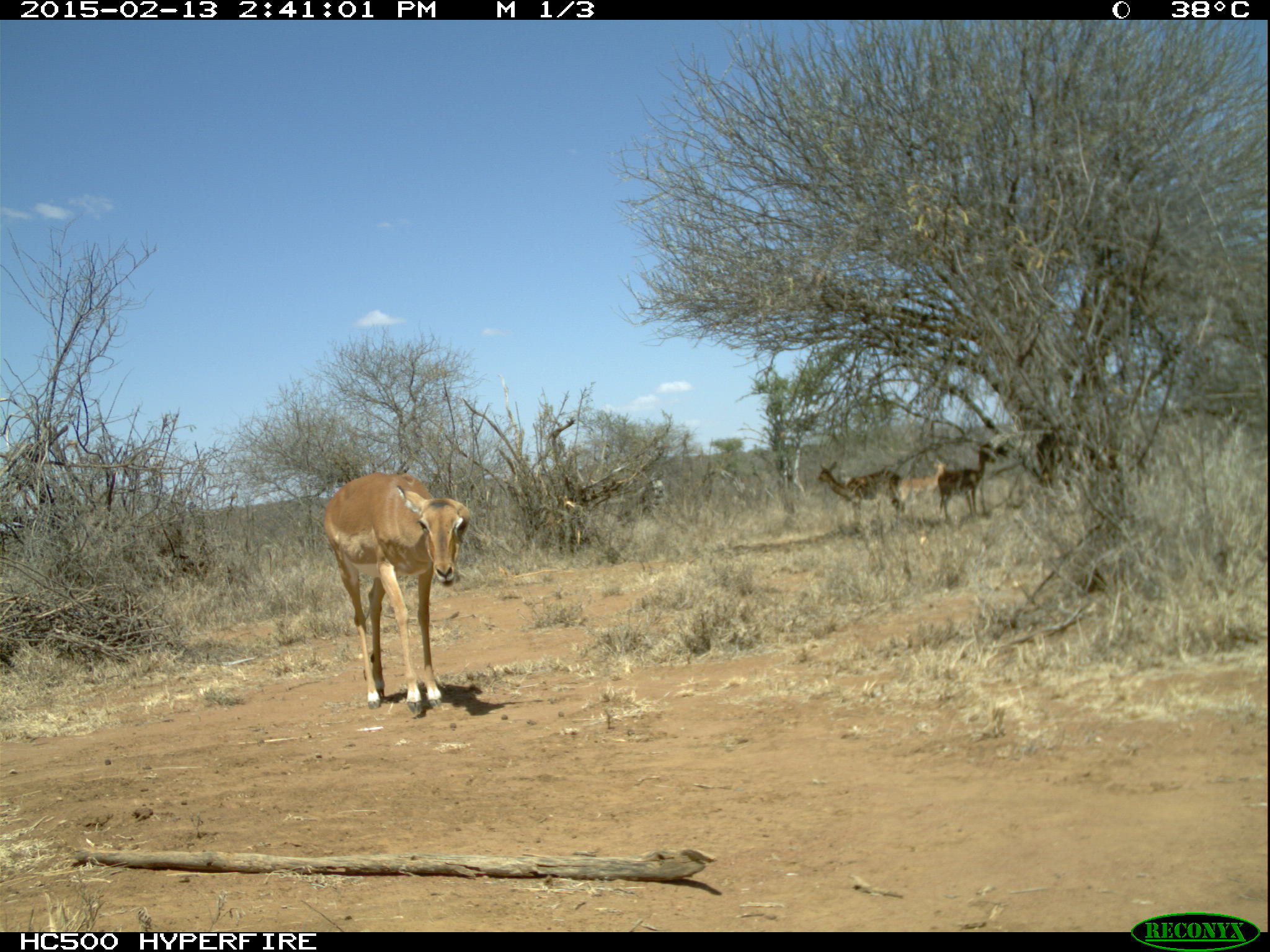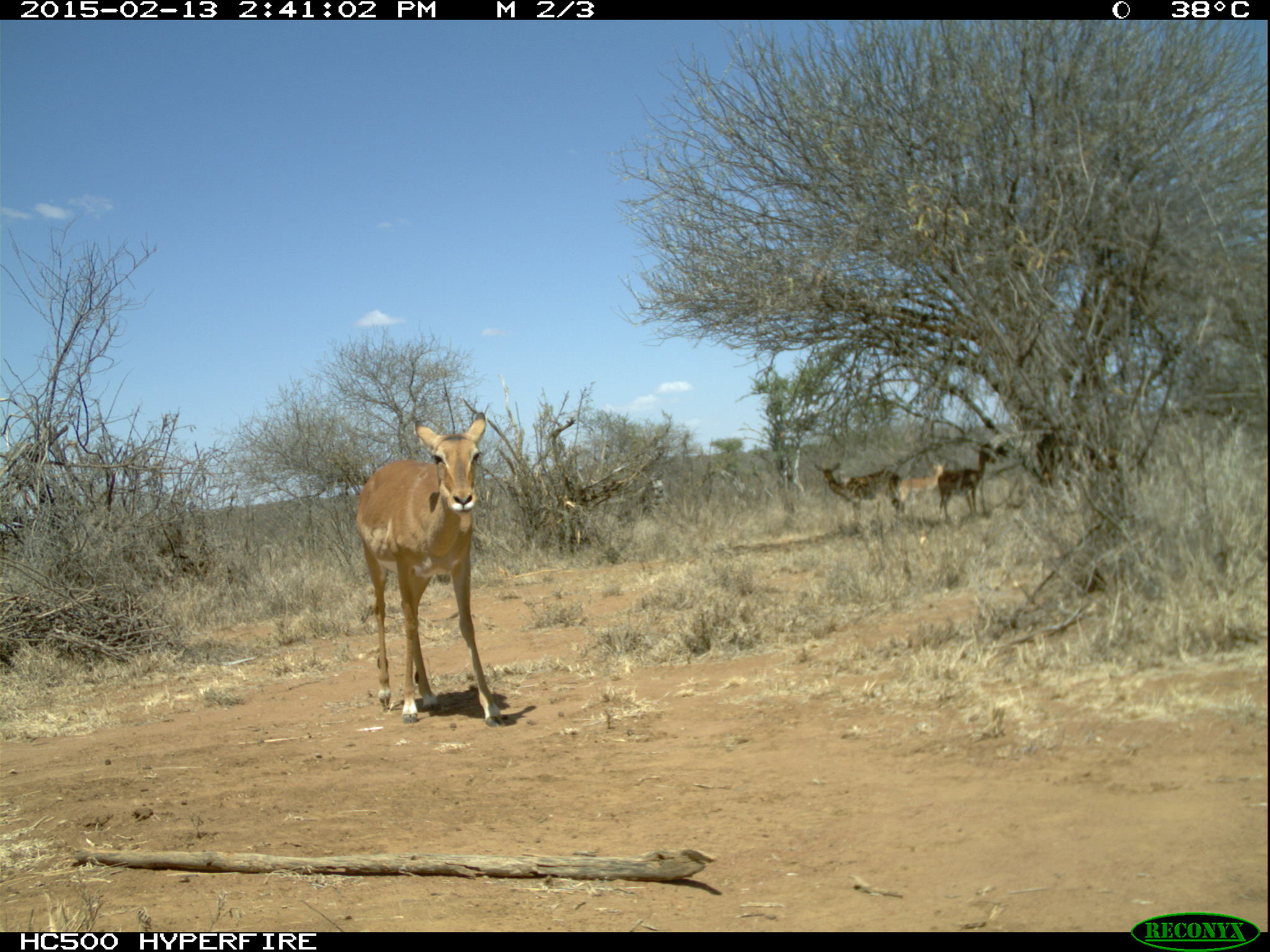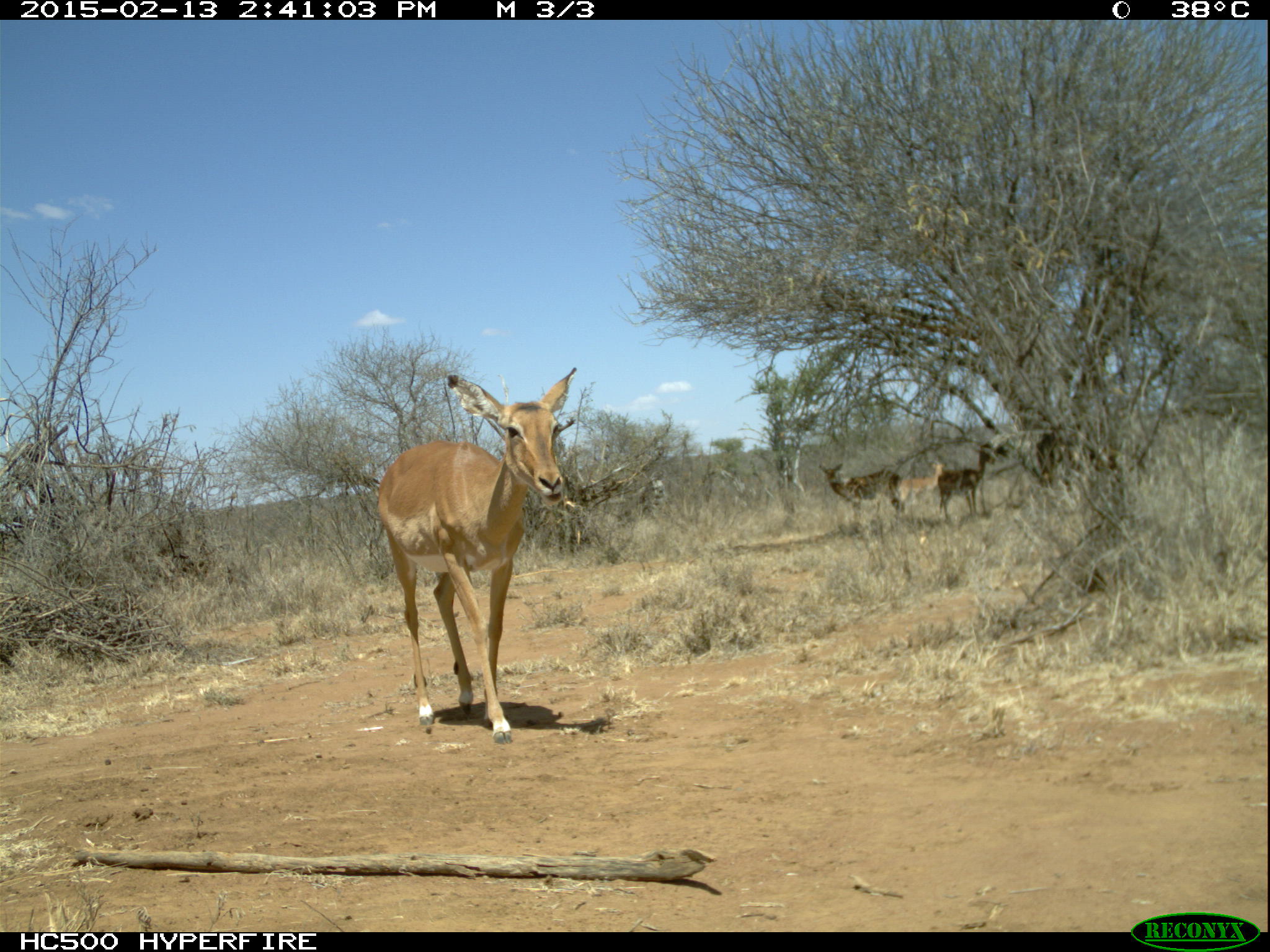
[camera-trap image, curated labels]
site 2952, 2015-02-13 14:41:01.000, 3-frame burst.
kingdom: Animalia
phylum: Chordata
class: Mammalia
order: Artiodactyla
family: Bovidae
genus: Aepyceros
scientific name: Aepyceros melampus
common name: impala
Aepyceros melampus (impala), count 5.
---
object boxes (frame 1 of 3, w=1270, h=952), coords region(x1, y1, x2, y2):
aepyceros melampus: region(323, 472, 466, 716); region(817, 461, 904, 526); region(939, 445, 997, 522); region(895, 460, 948, 520)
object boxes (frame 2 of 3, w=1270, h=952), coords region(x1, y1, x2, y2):
aepyceros melampus: region(355, 411, 507, 727); region(815, 461, 904, 536); region(938, 446, 996, 522); region(894, 462, 947, 512)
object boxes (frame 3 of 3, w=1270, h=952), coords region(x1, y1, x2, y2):
aepyceros melampus: region(375, 366, 576, 745); region(820, 463, 902, 522); region(933, 449, 996, 522); region(897, 462, 944, 511)